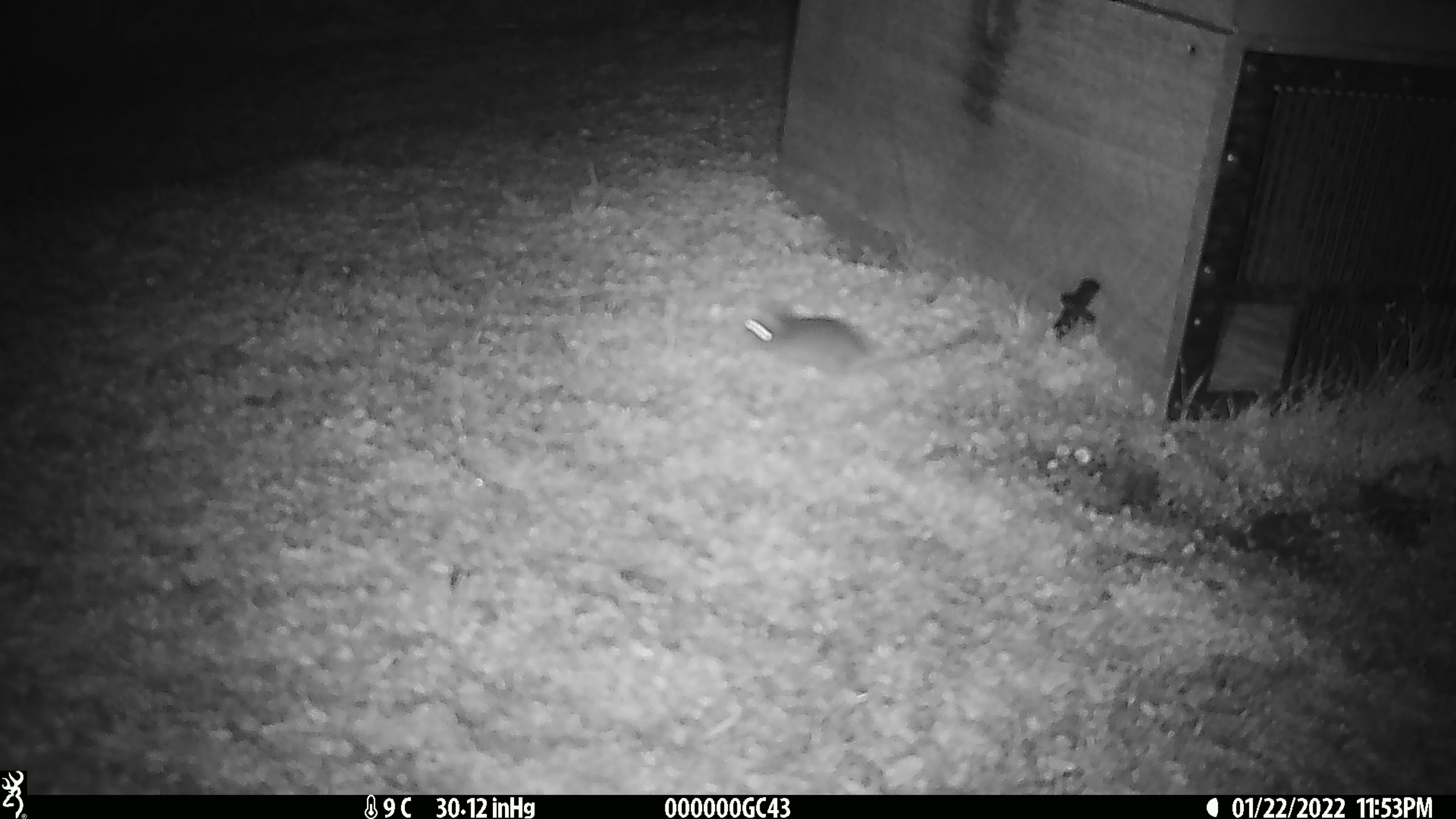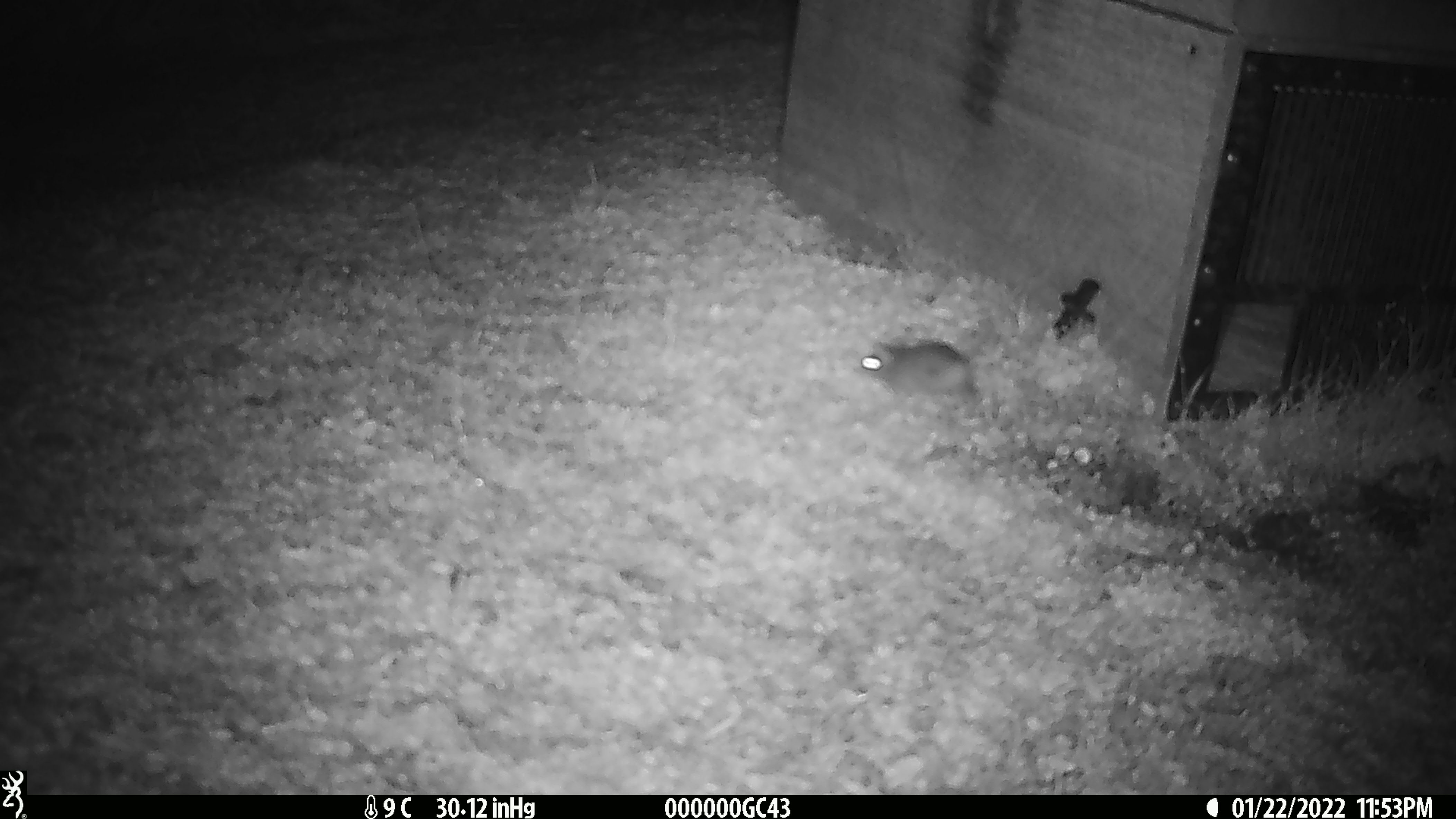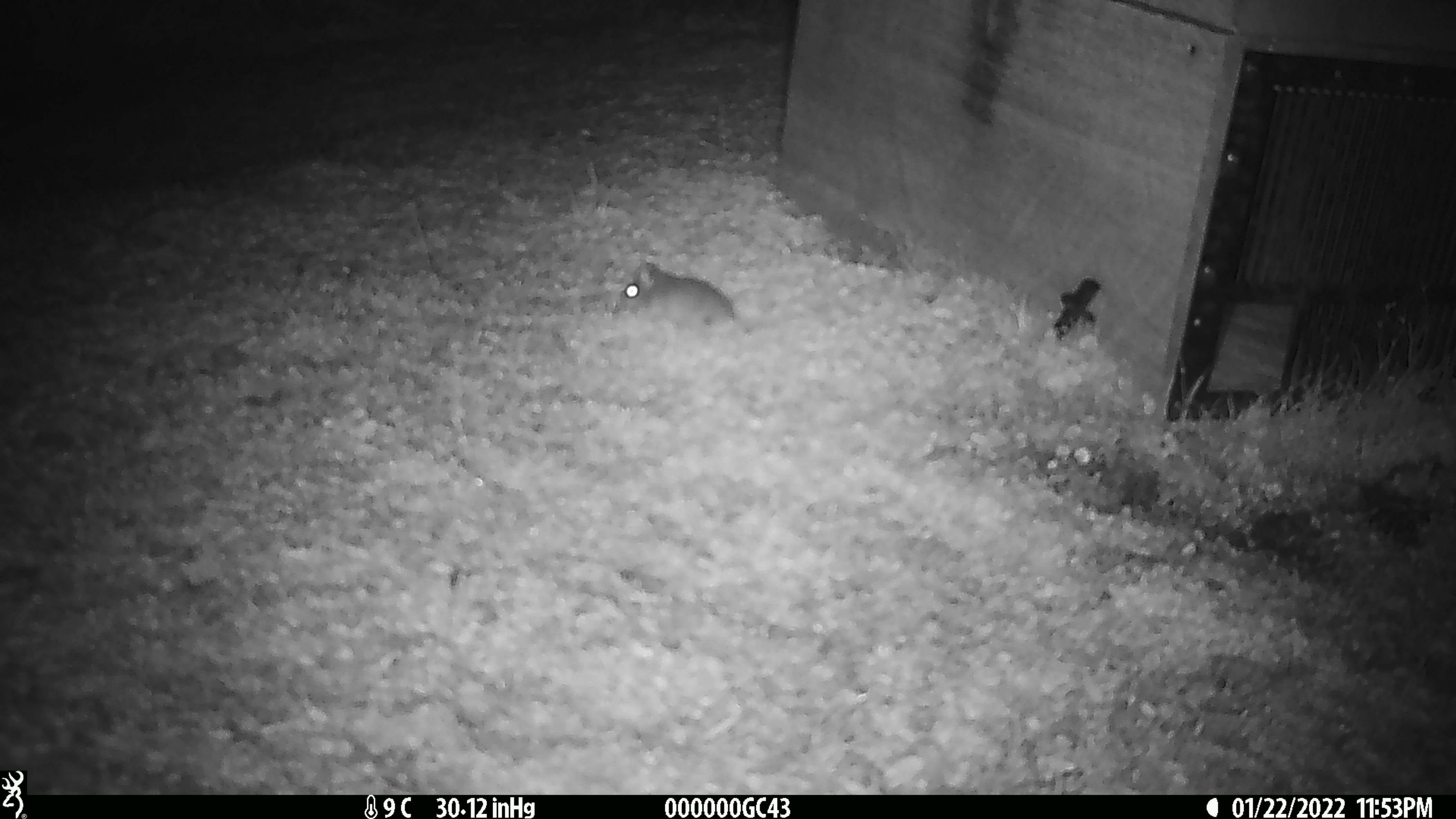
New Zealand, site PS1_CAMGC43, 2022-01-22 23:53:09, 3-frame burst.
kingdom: Animalia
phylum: Chordata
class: Mammalia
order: Rodentia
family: Muridae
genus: Mus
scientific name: Mus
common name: mouse